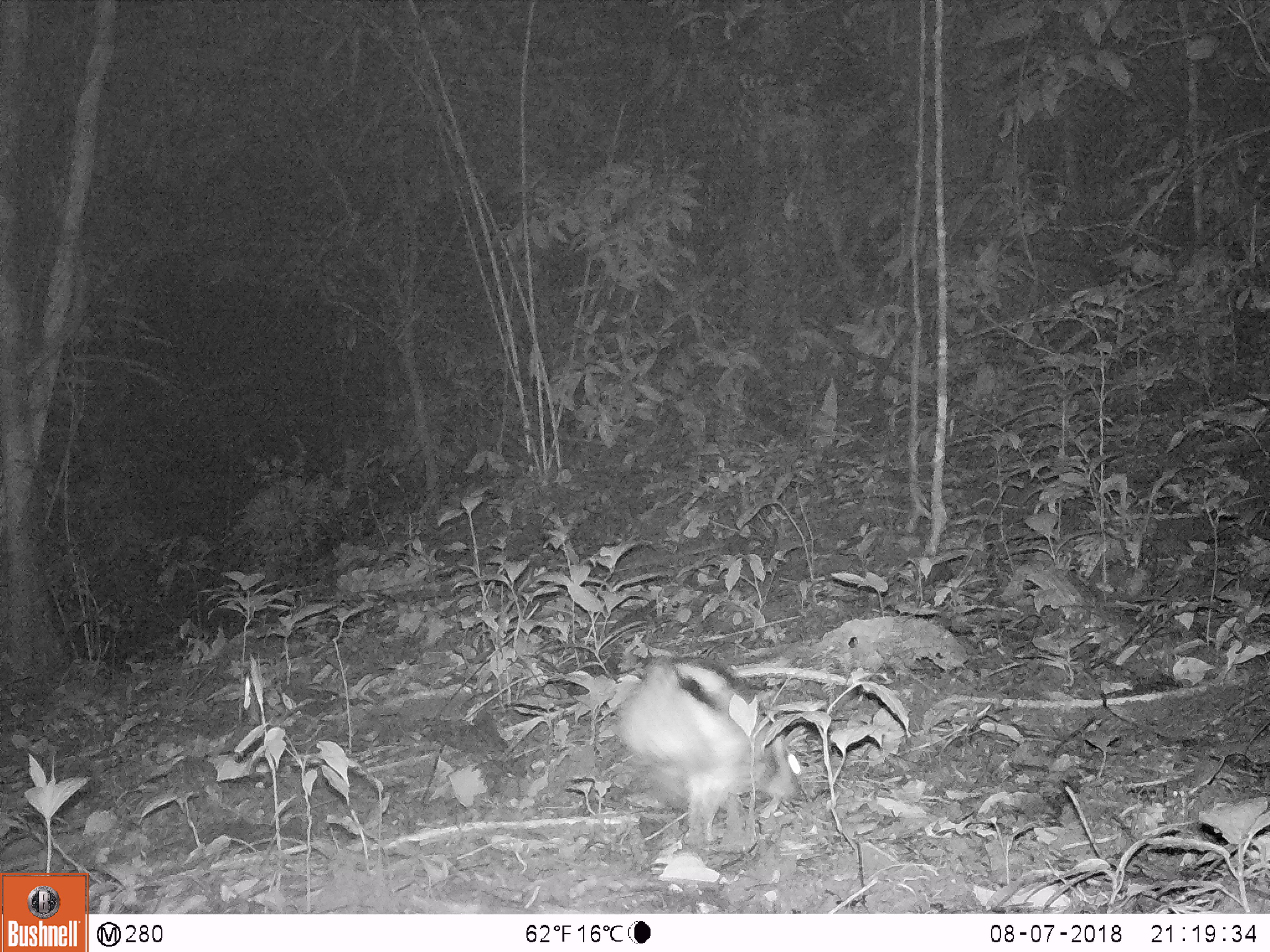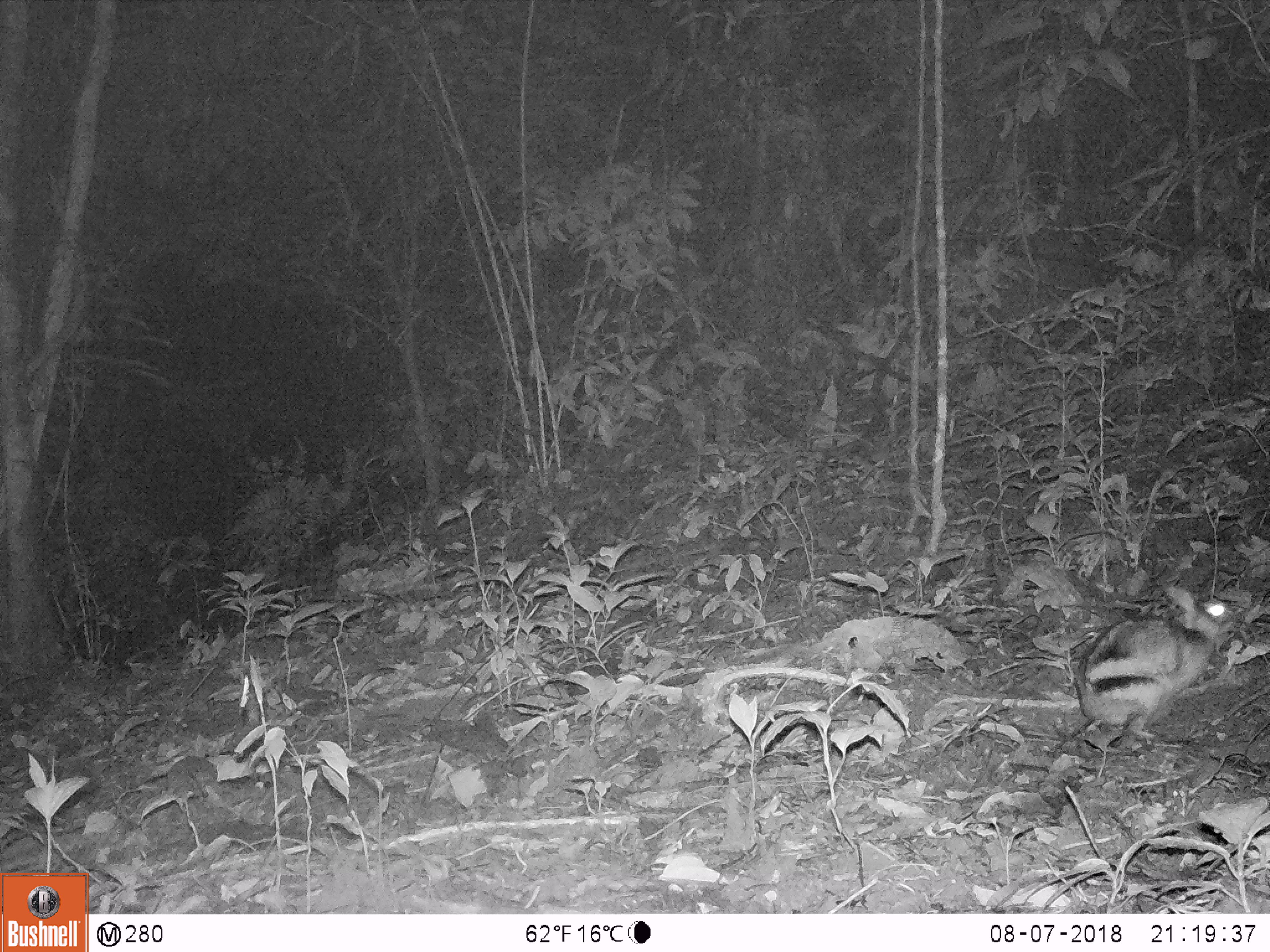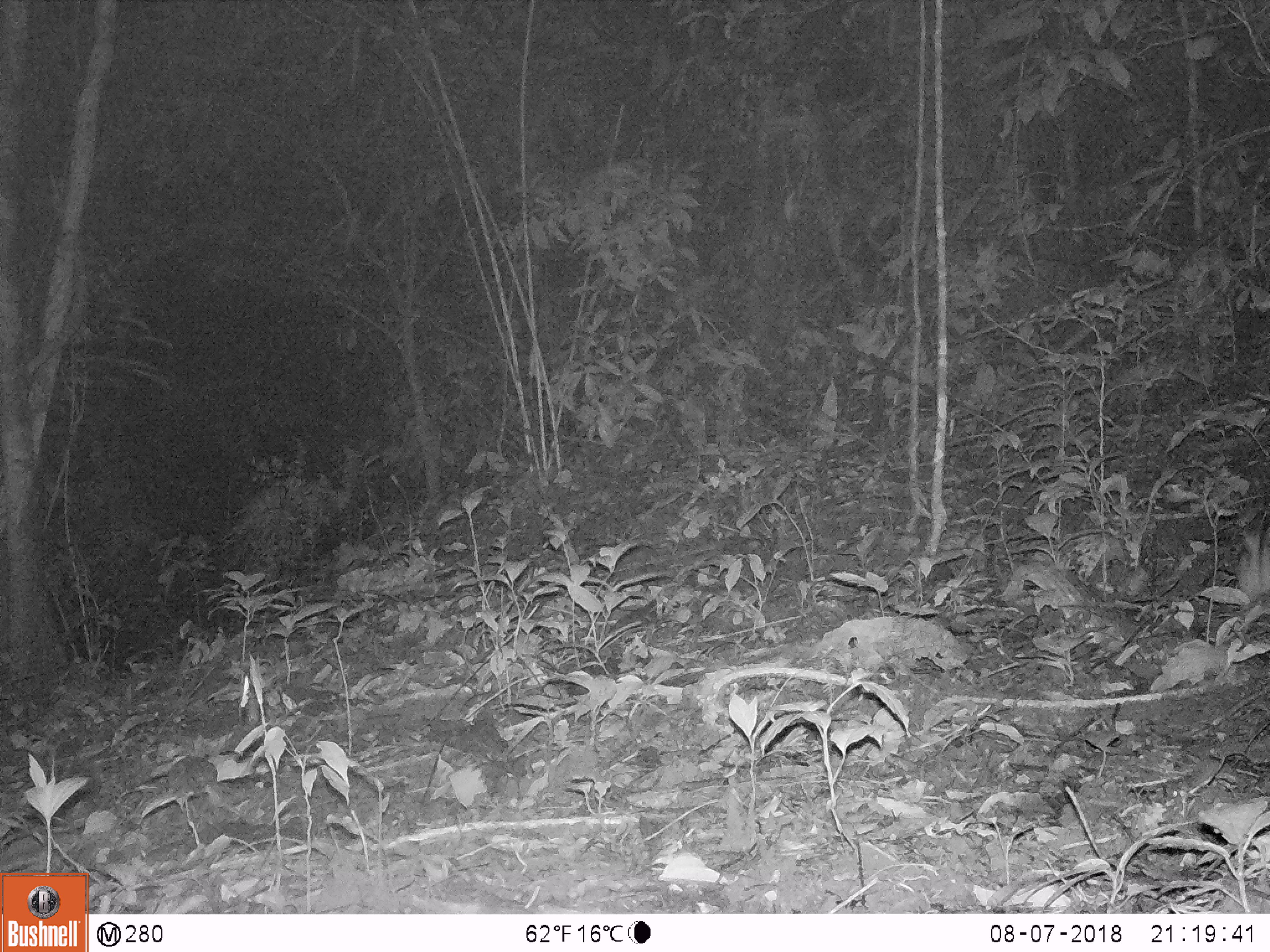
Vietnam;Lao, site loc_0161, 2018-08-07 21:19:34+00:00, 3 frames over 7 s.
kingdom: Animalia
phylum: Chordata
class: Mammalia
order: Lagomorpha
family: Leporidae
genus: Nesolagus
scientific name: Nesolagus timminsi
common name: annamite striped rabbit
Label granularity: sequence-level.